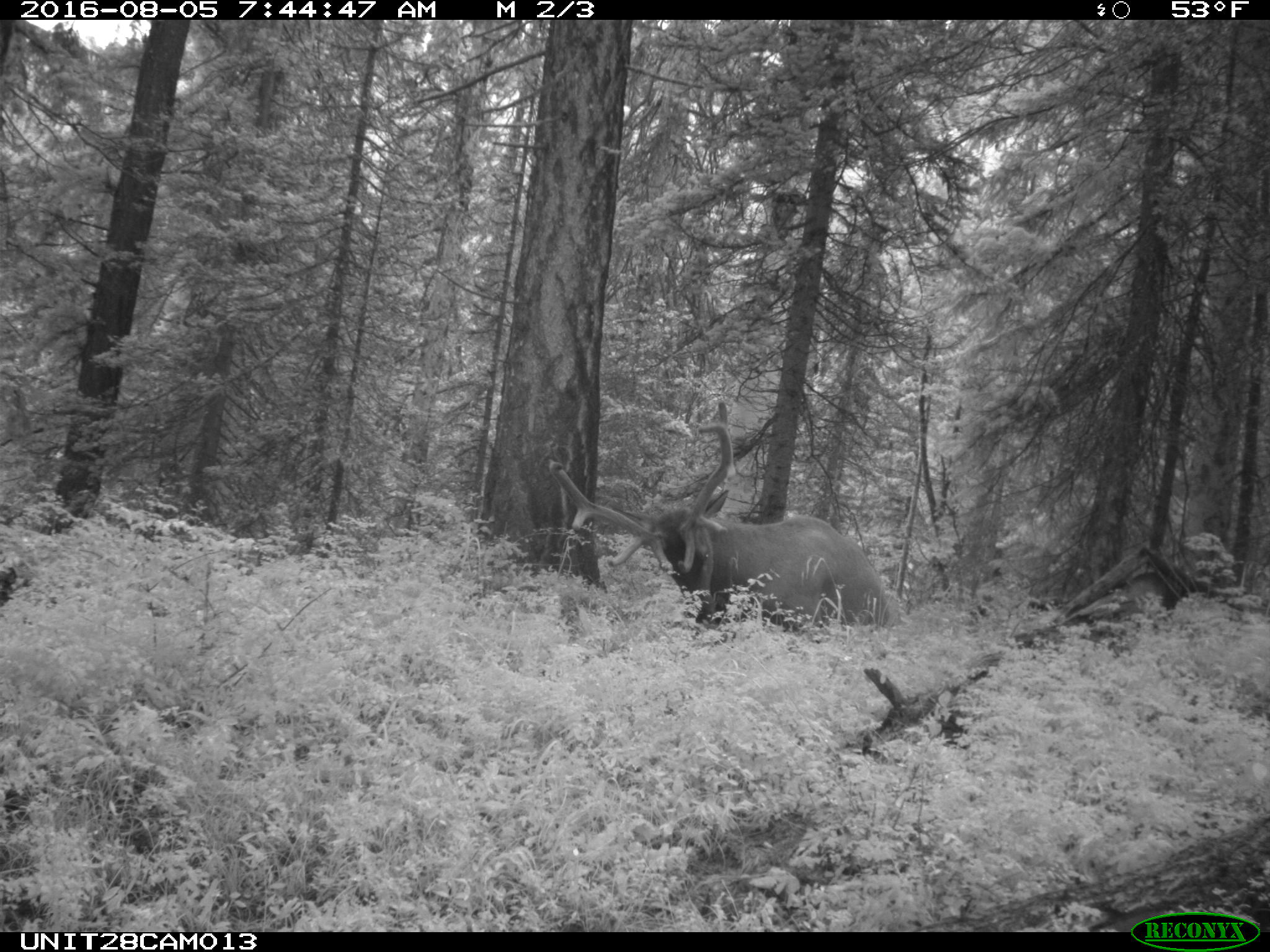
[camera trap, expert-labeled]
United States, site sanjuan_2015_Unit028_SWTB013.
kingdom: Animalia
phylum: Chordata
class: Mammalia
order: Artiodactyla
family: Cervidae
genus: Cervus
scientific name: Cervus elaphus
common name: red deer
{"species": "Cervus elaphus (red deer)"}